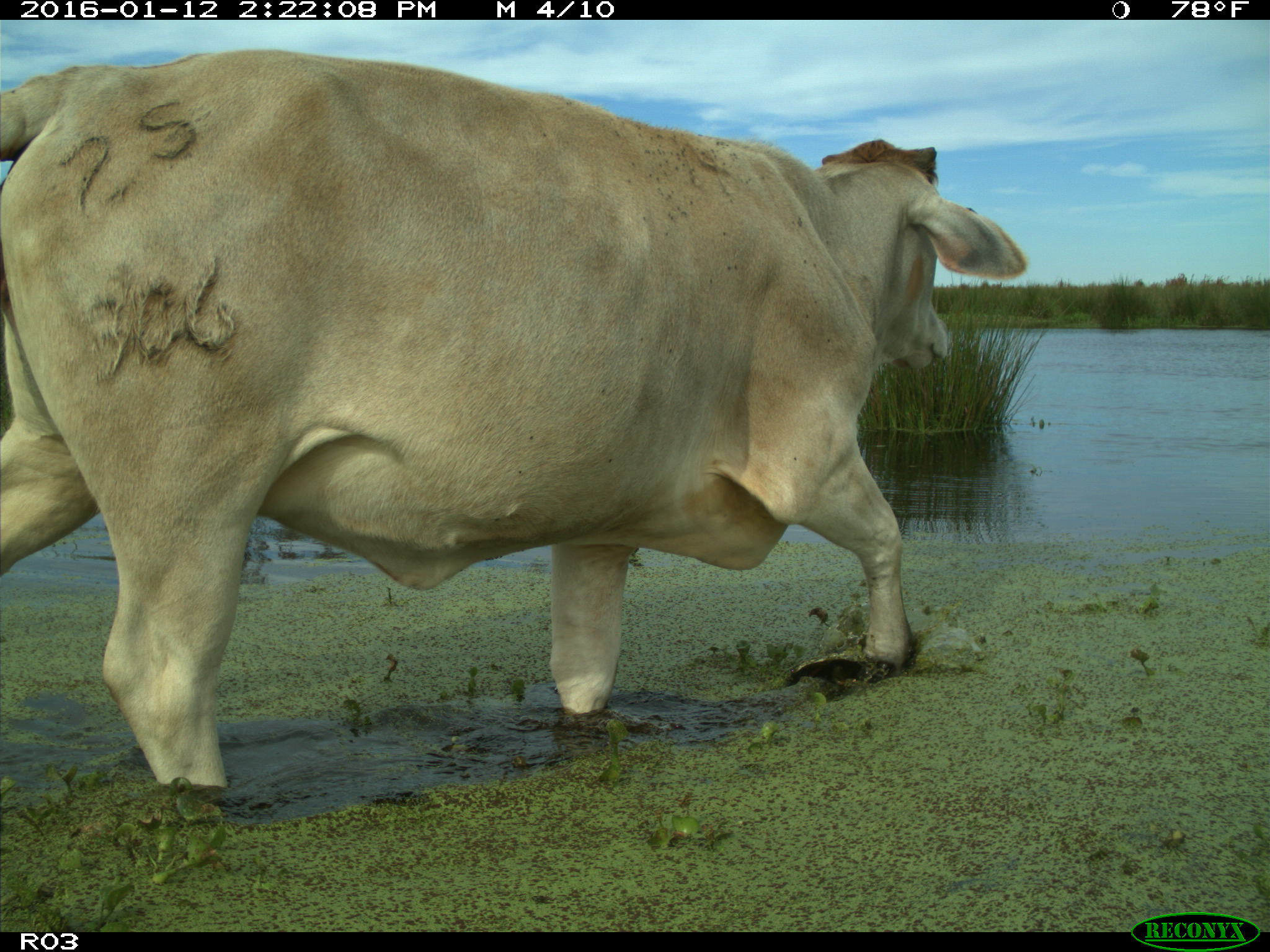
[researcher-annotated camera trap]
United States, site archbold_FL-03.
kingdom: Animalia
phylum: Chordata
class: Mammalia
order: Artiodactyla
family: Bovidae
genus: Bos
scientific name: Bos taurus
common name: domestic cow